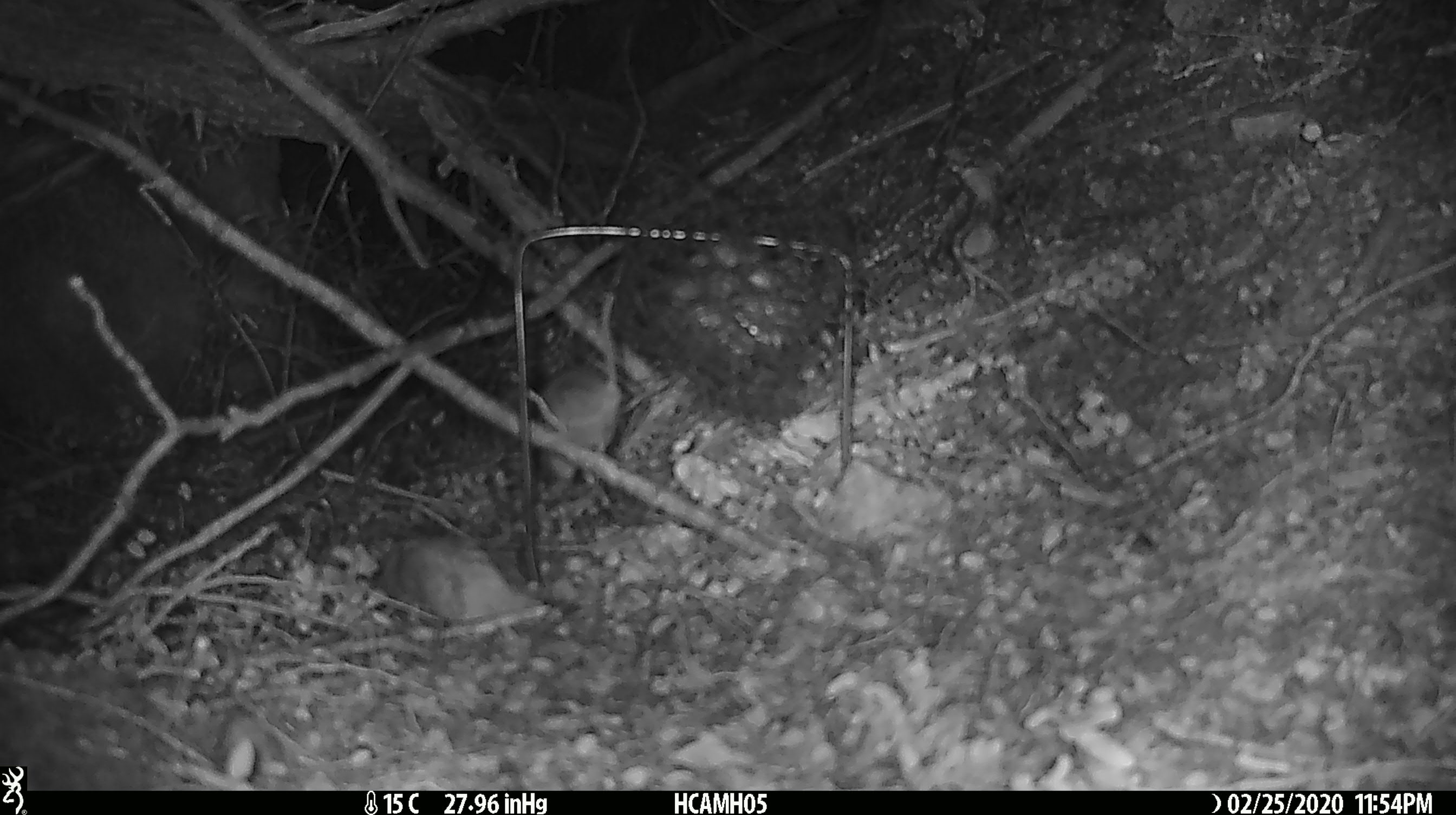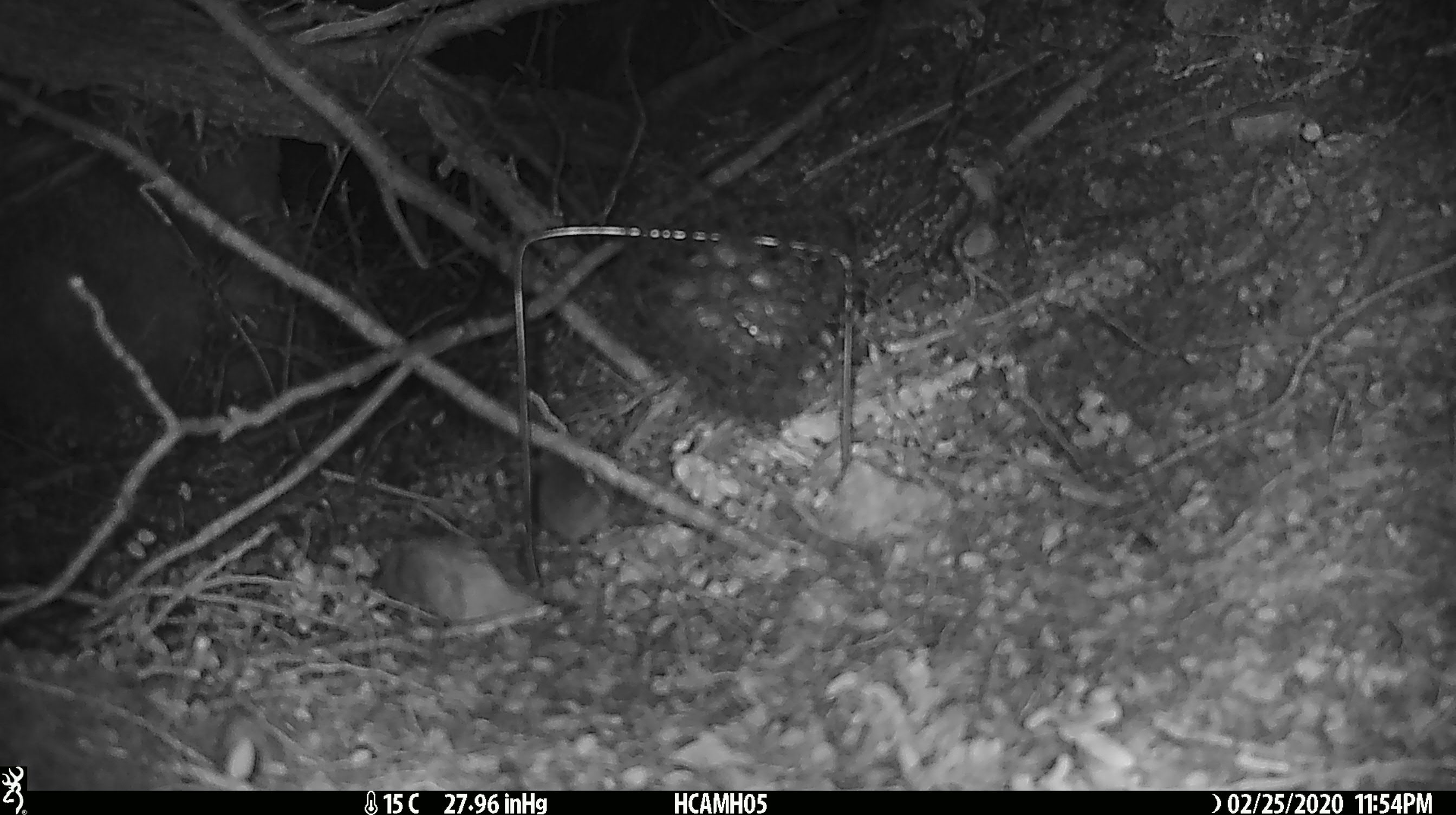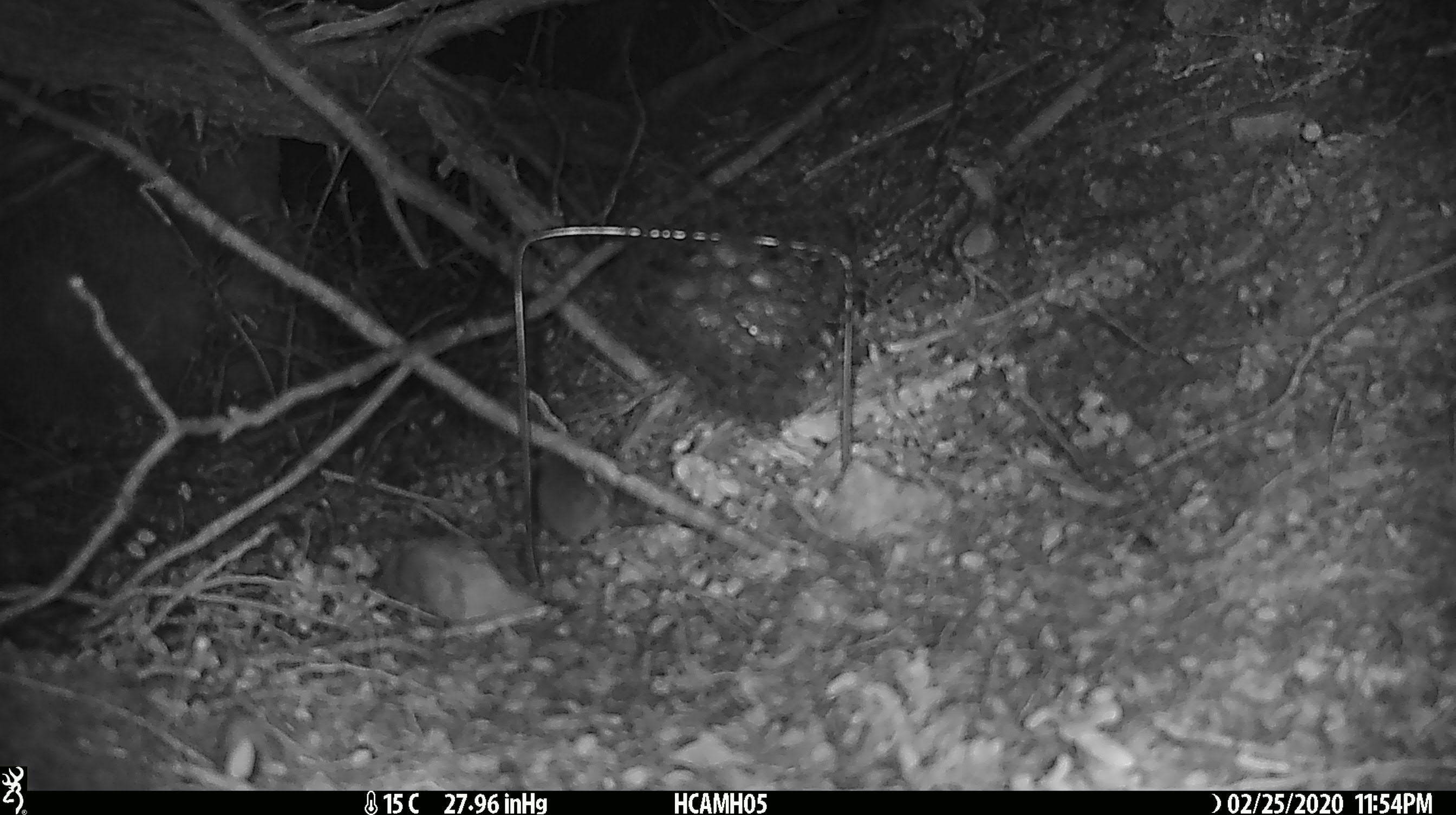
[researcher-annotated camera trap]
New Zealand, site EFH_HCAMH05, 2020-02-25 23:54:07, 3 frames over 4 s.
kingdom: Animalia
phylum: Chordata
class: Mammalia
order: Rodentia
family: Muridae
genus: Mus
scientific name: Mus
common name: mouse